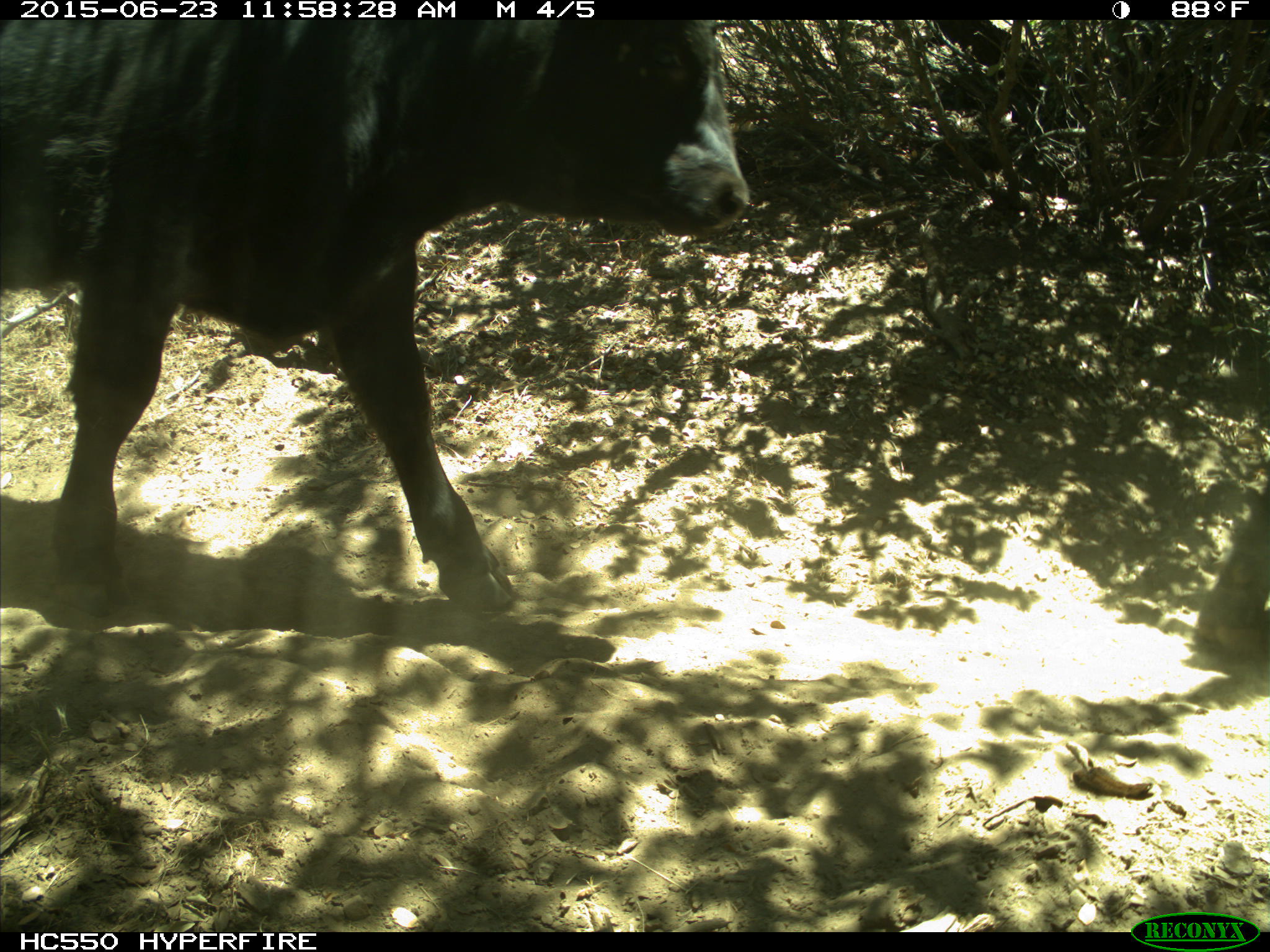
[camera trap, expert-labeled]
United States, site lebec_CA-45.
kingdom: Animalia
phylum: Chordata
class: Mammalia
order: Artiodactyla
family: Bovidae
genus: Bos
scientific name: Bos taurus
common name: domestic cow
Bos taurus (domestic cow).